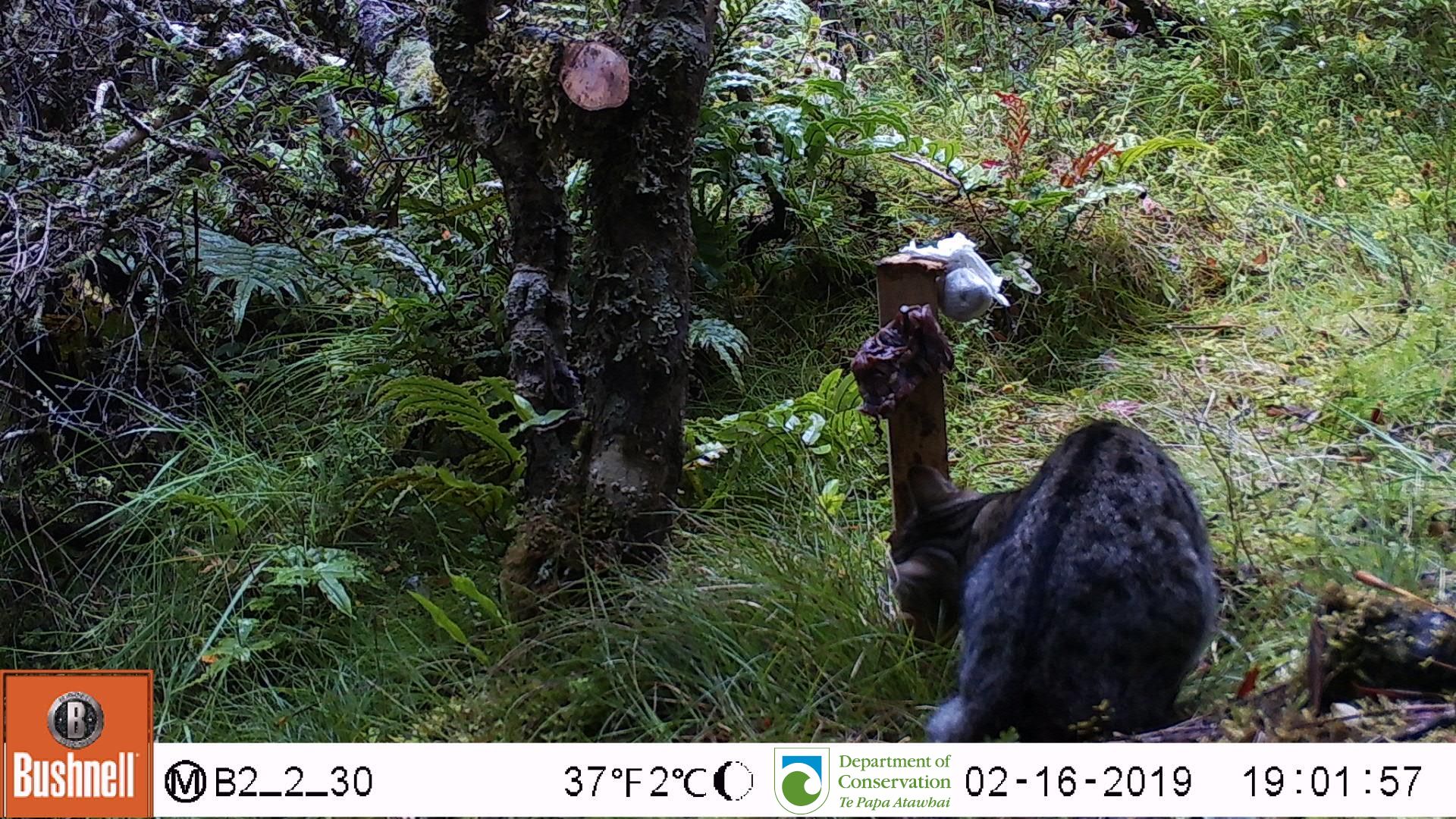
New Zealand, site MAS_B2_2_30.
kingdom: Animalia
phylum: Chordata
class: Mammalia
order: Carnivora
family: Felidae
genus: Felis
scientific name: Felis catus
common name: domestic cat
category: cat